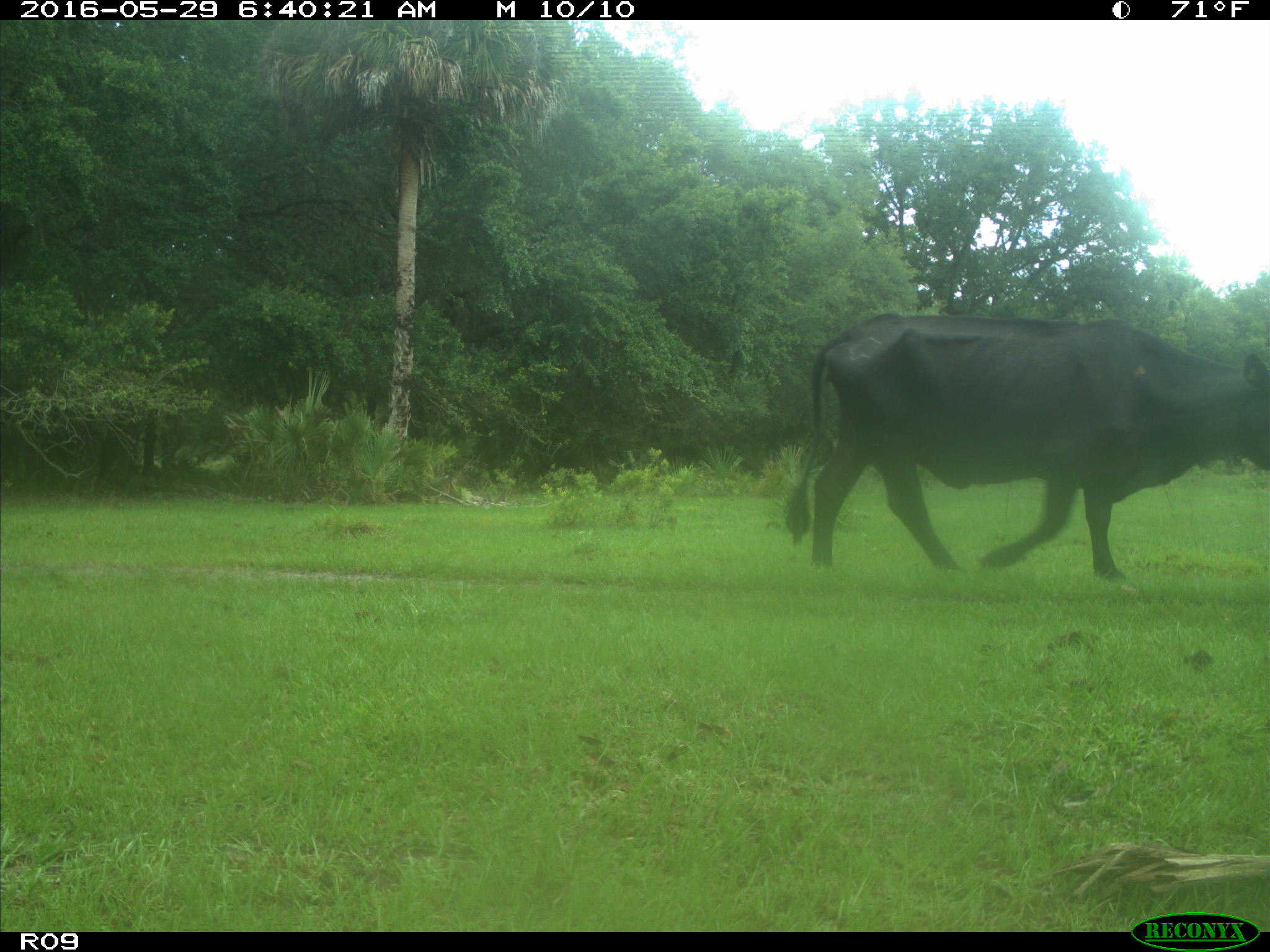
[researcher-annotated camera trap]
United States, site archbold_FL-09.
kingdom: Animalia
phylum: Chordata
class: Mammalia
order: Artiodactyla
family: Bovidae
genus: Bos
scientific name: Bos taurus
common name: domestic cow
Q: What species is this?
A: Bos taurus (domestic cow).